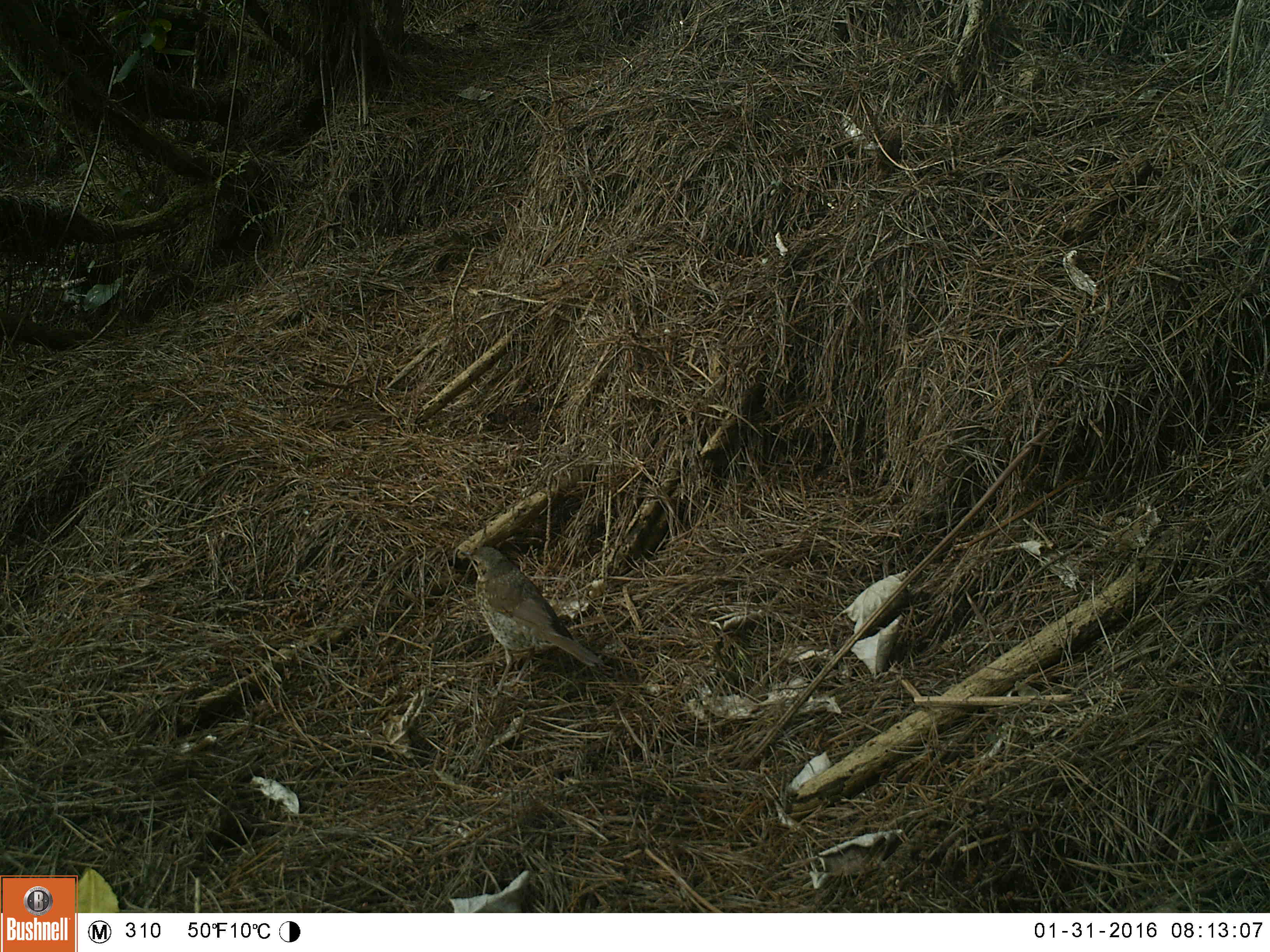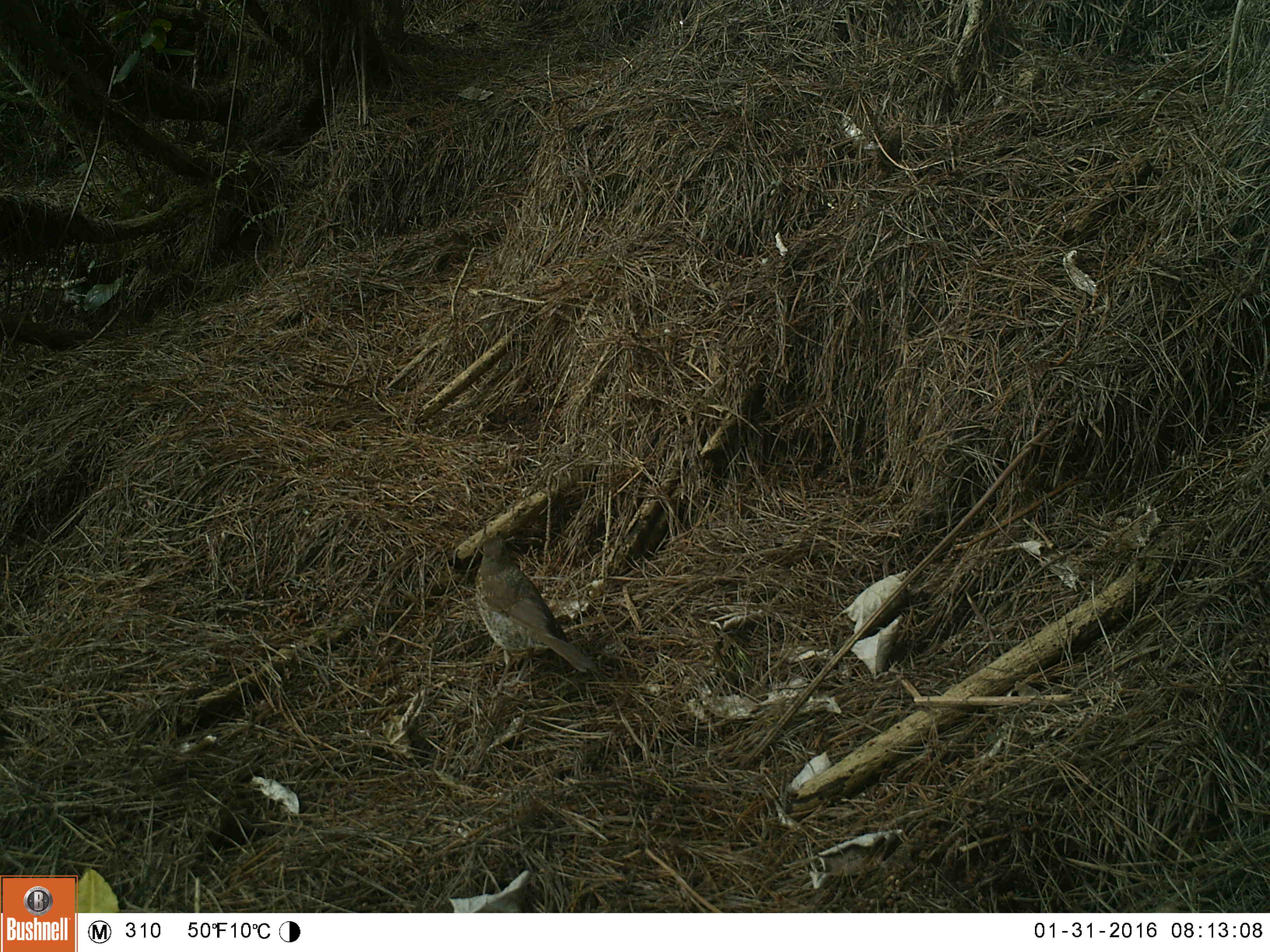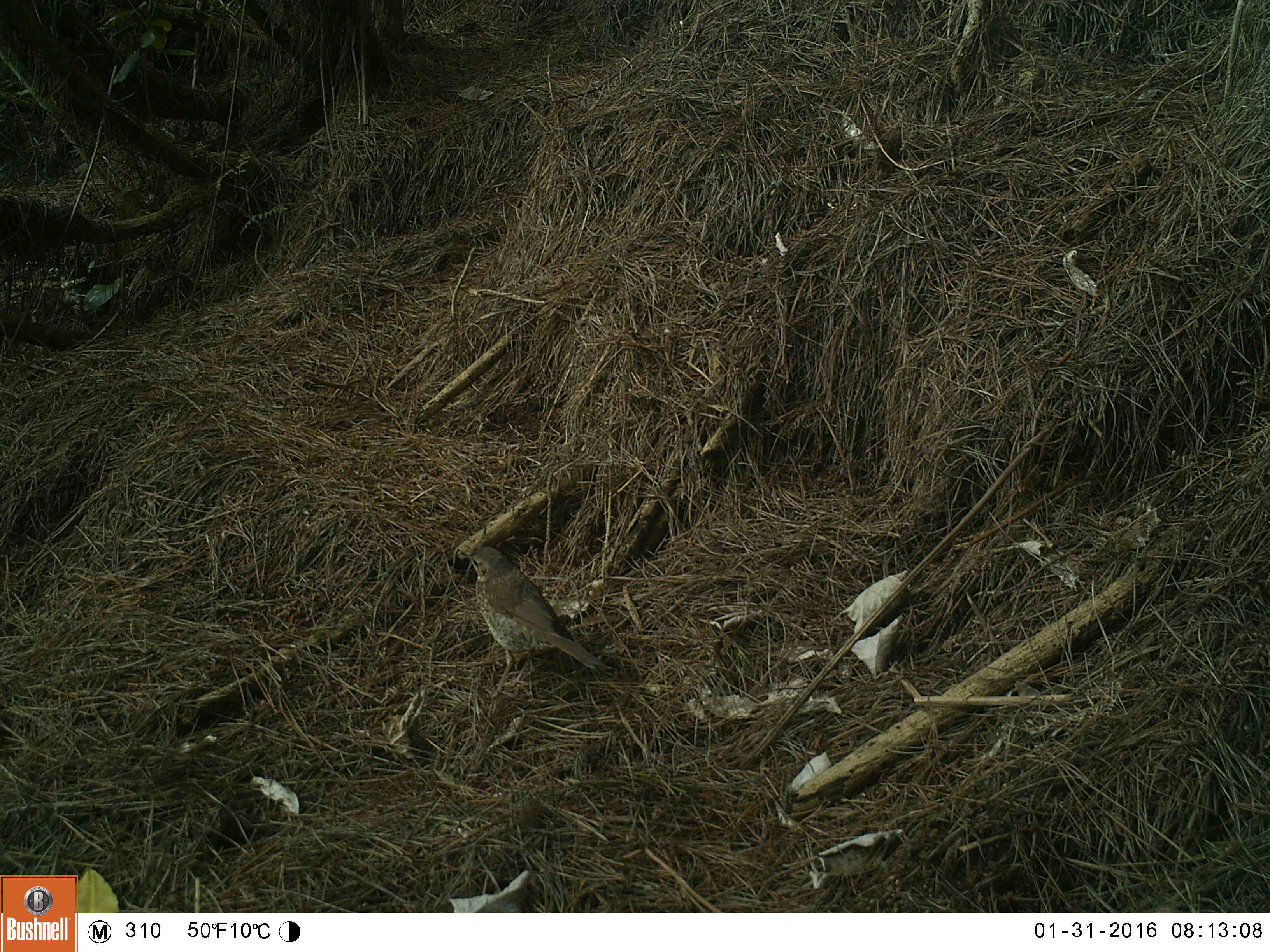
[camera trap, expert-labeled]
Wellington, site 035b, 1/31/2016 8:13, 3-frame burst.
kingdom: Animalia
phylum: Chordata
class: Aves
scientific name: Aves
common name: bird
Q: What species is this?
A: Bird (Aves).